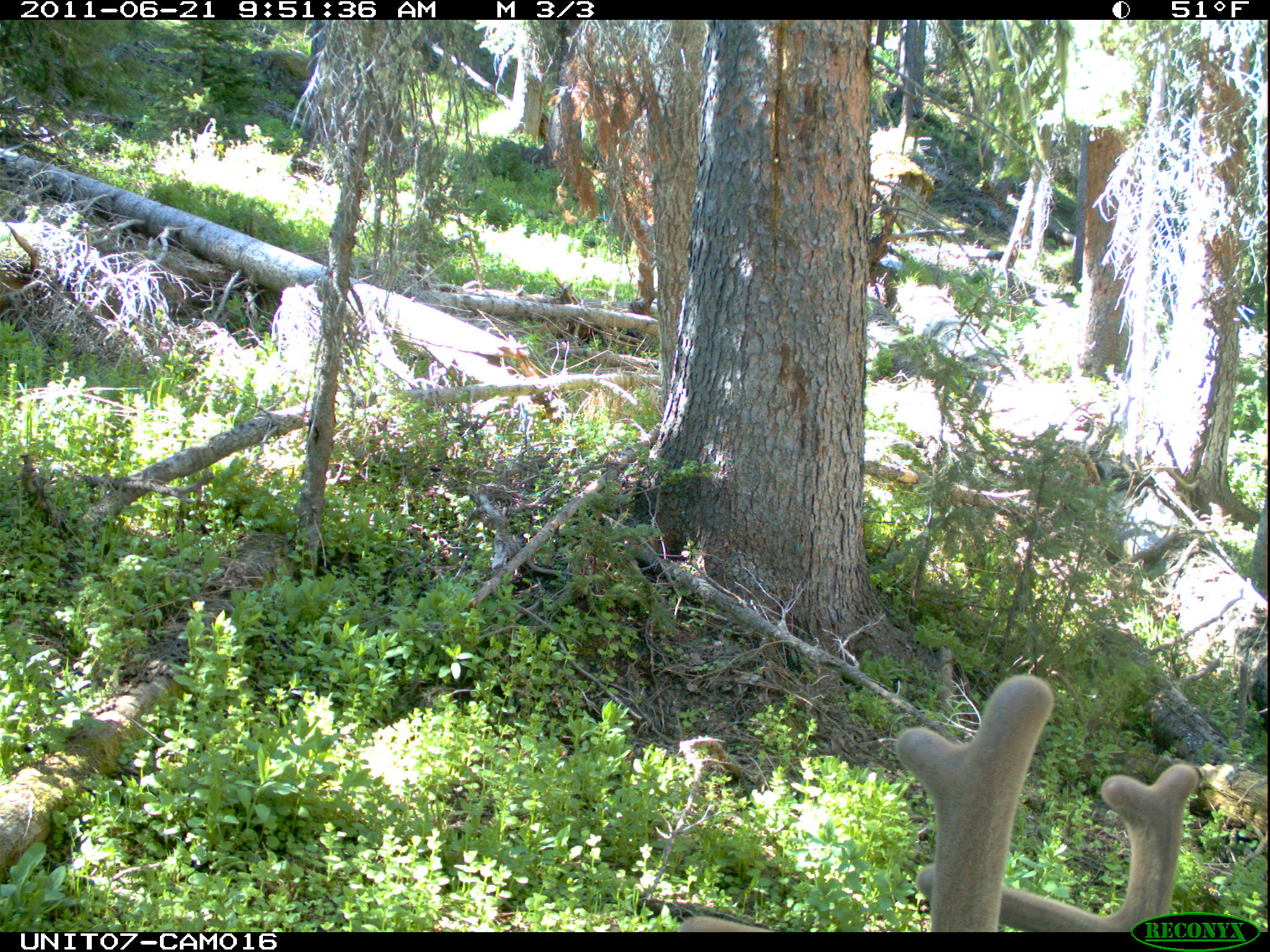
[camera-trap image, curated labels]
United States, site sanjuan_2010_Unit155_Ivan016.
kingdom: Animalia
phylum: Chordata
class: Mammalia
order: Artiodactyla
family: Cervidae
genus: Cervus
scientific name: Cervus elaphus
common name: red deer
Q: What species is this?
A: Cervus elaphus (red deer).